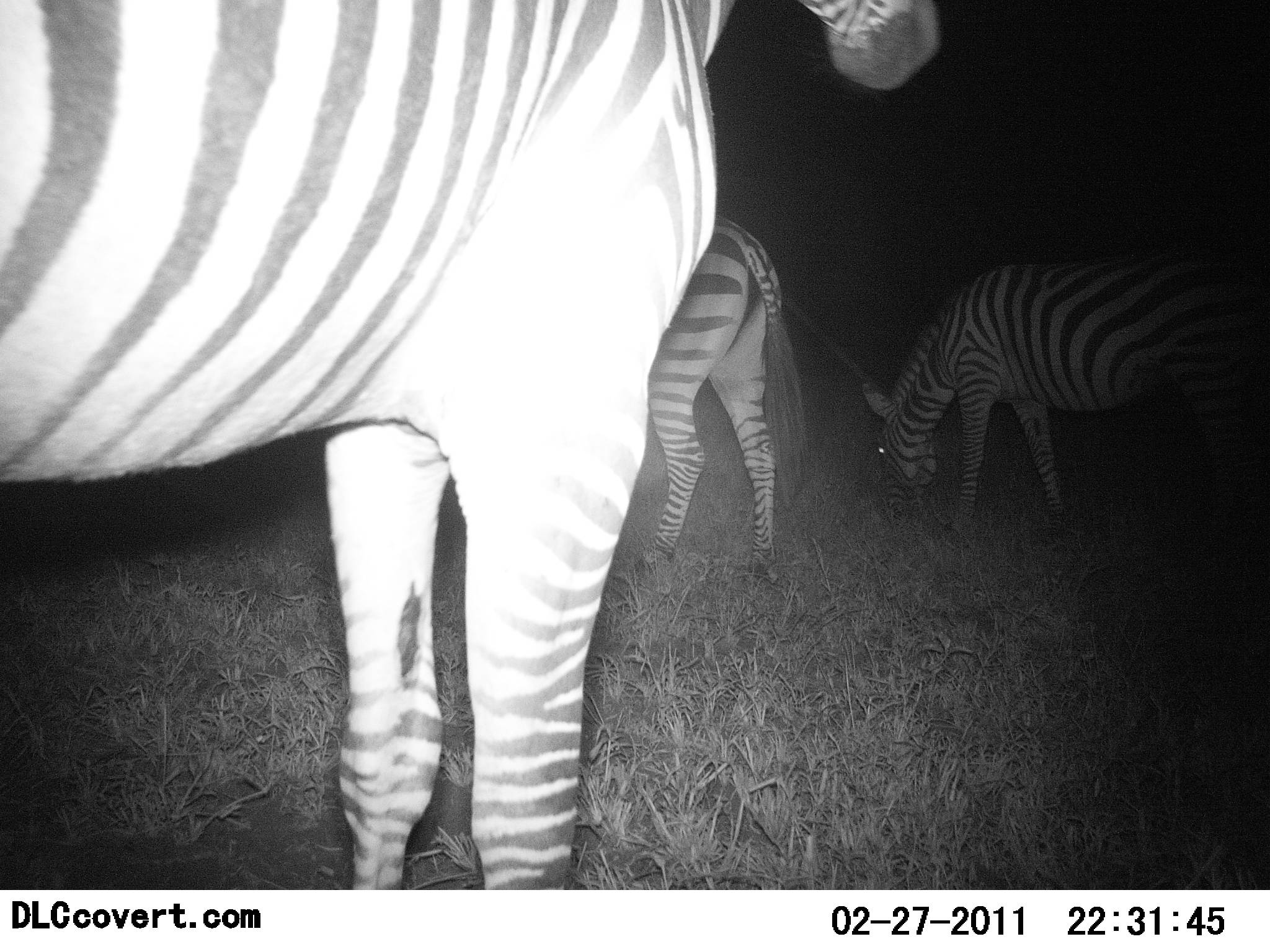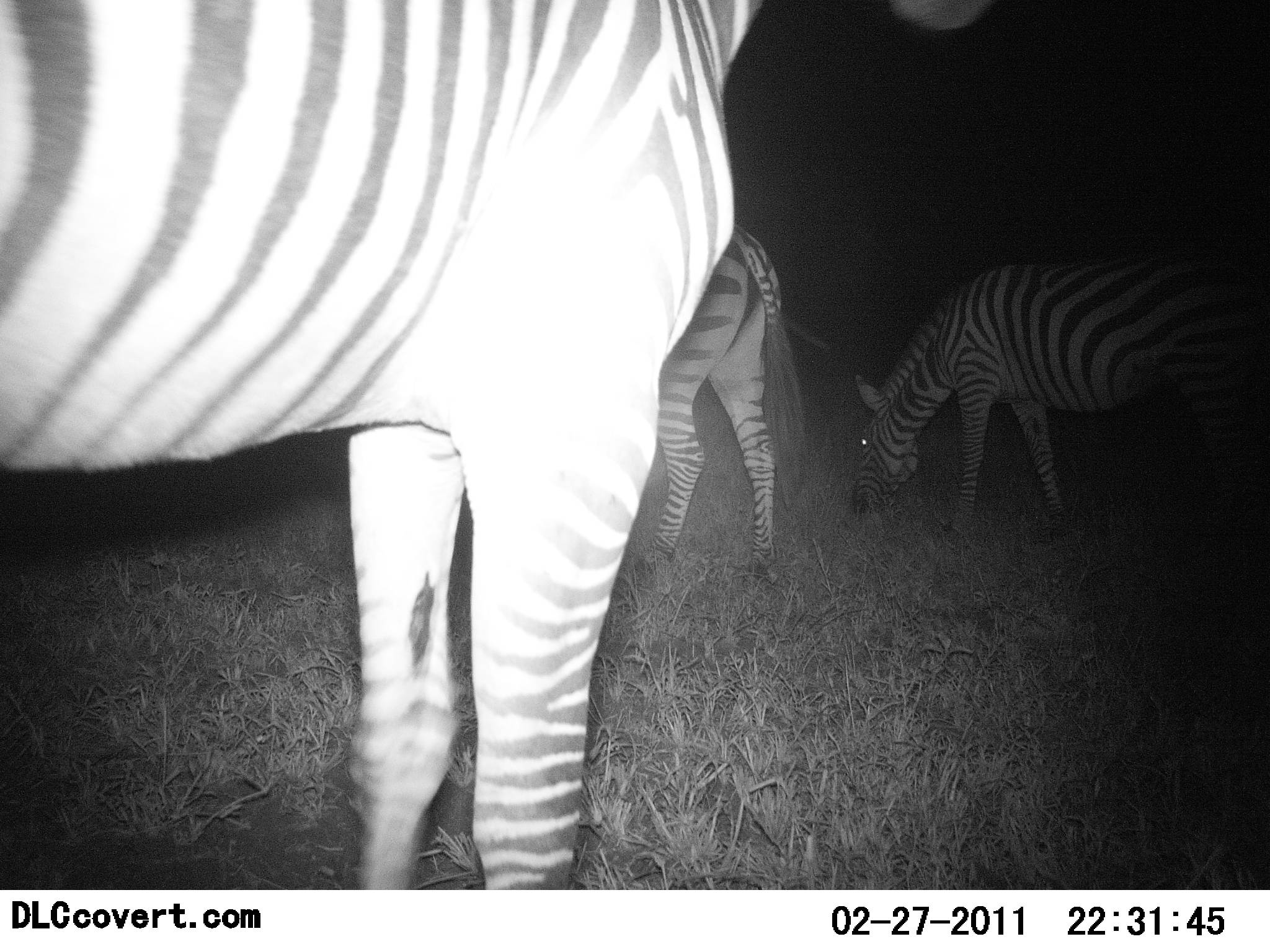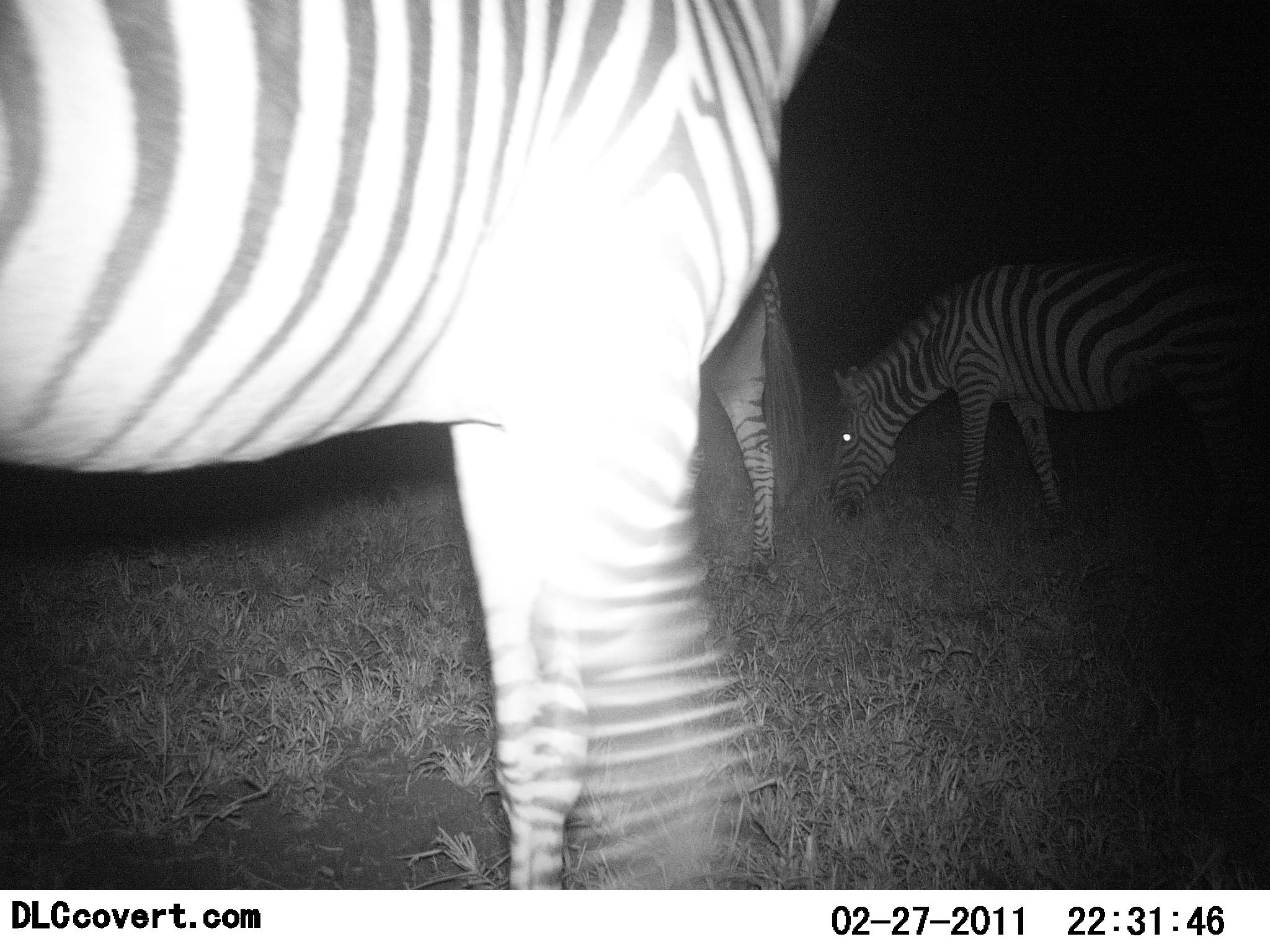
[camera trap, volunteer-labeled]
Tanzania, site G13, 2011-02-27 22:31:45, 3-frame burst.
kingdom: Animalia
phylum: Chordata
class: Mammalia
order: Perissodactyla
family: Equidae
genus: Equus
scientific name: Equus quagga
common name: plains zebra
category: zebra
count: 3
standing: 70%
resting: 0%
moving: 20%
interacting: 0%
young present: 0%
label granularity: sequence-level